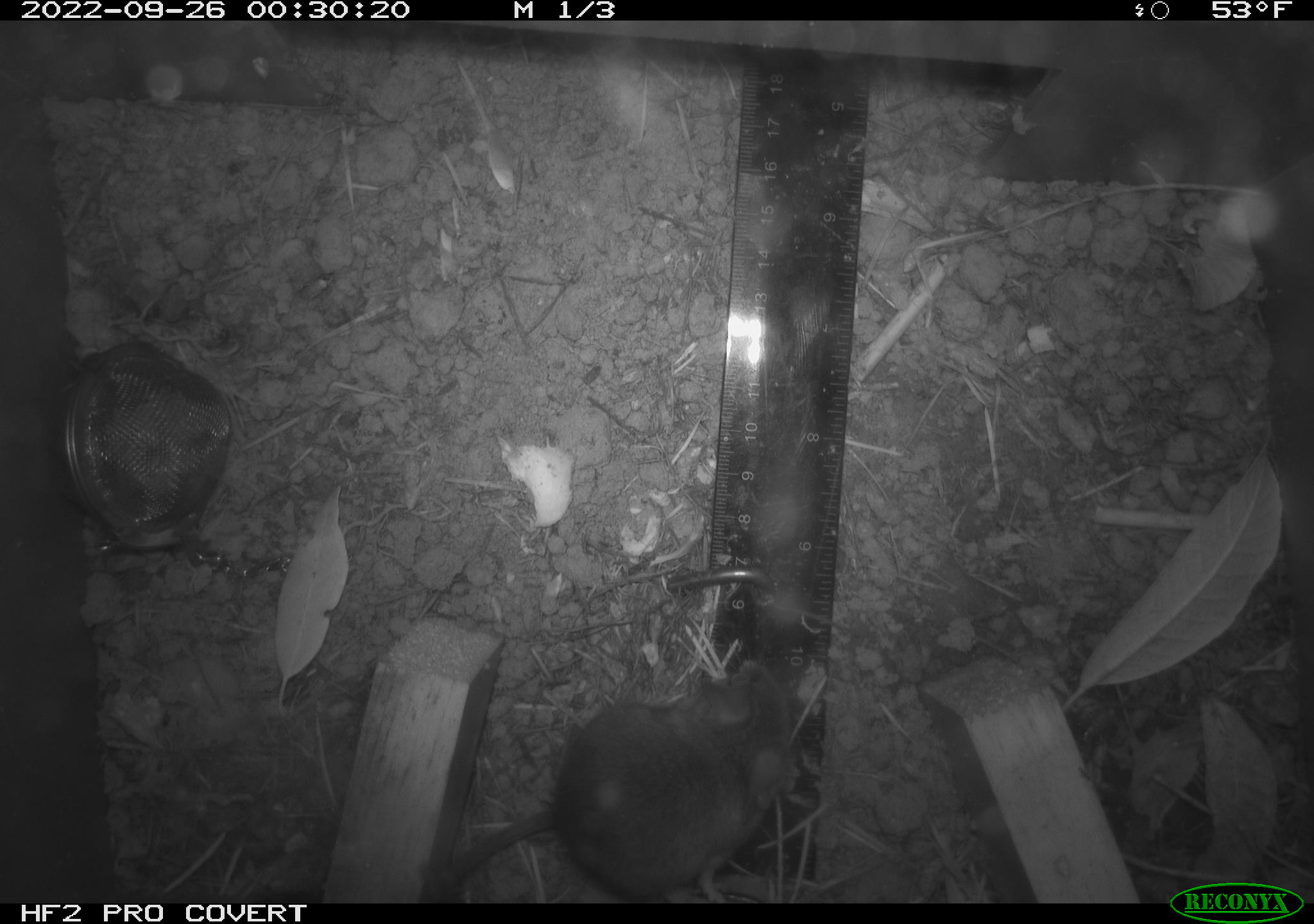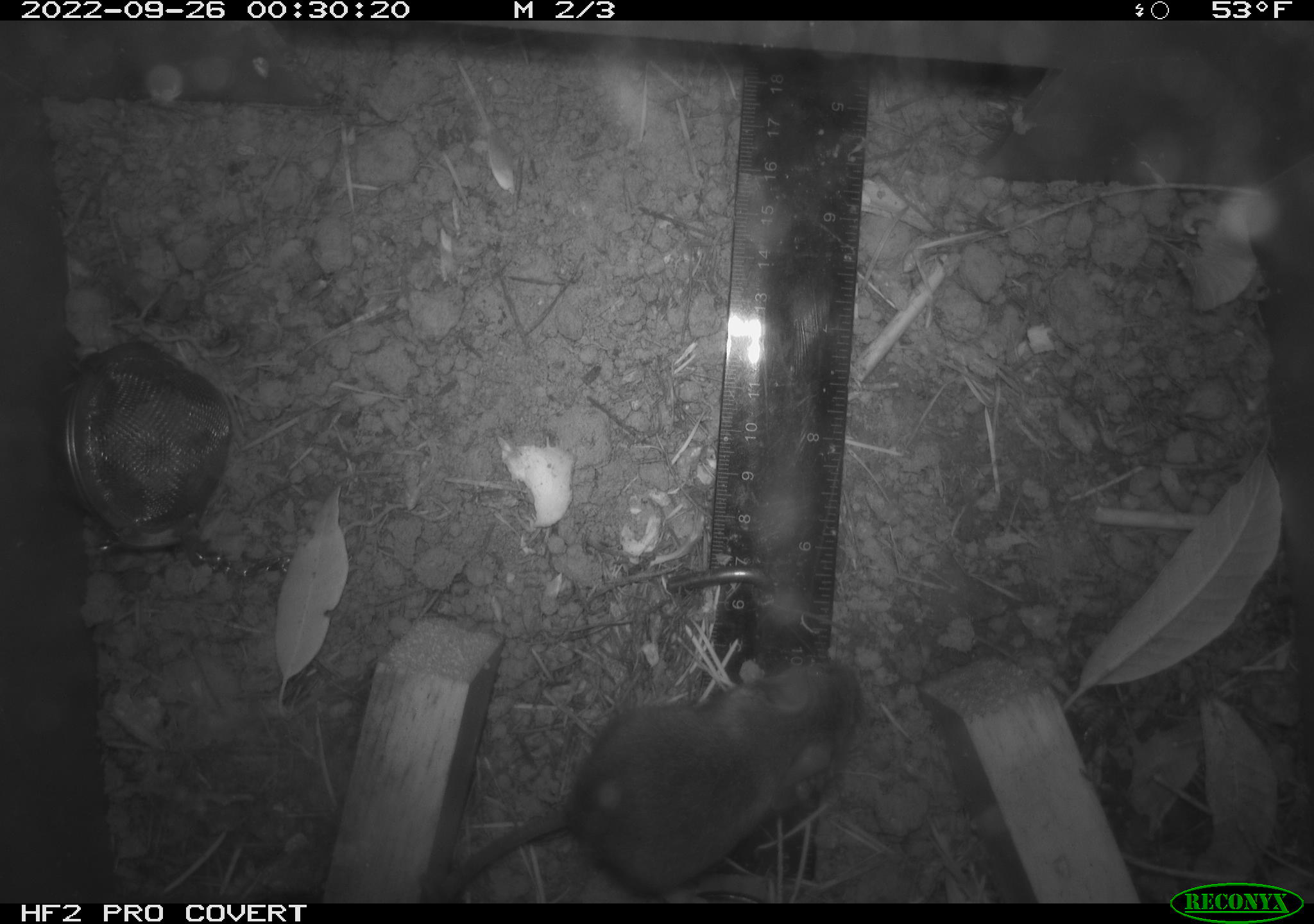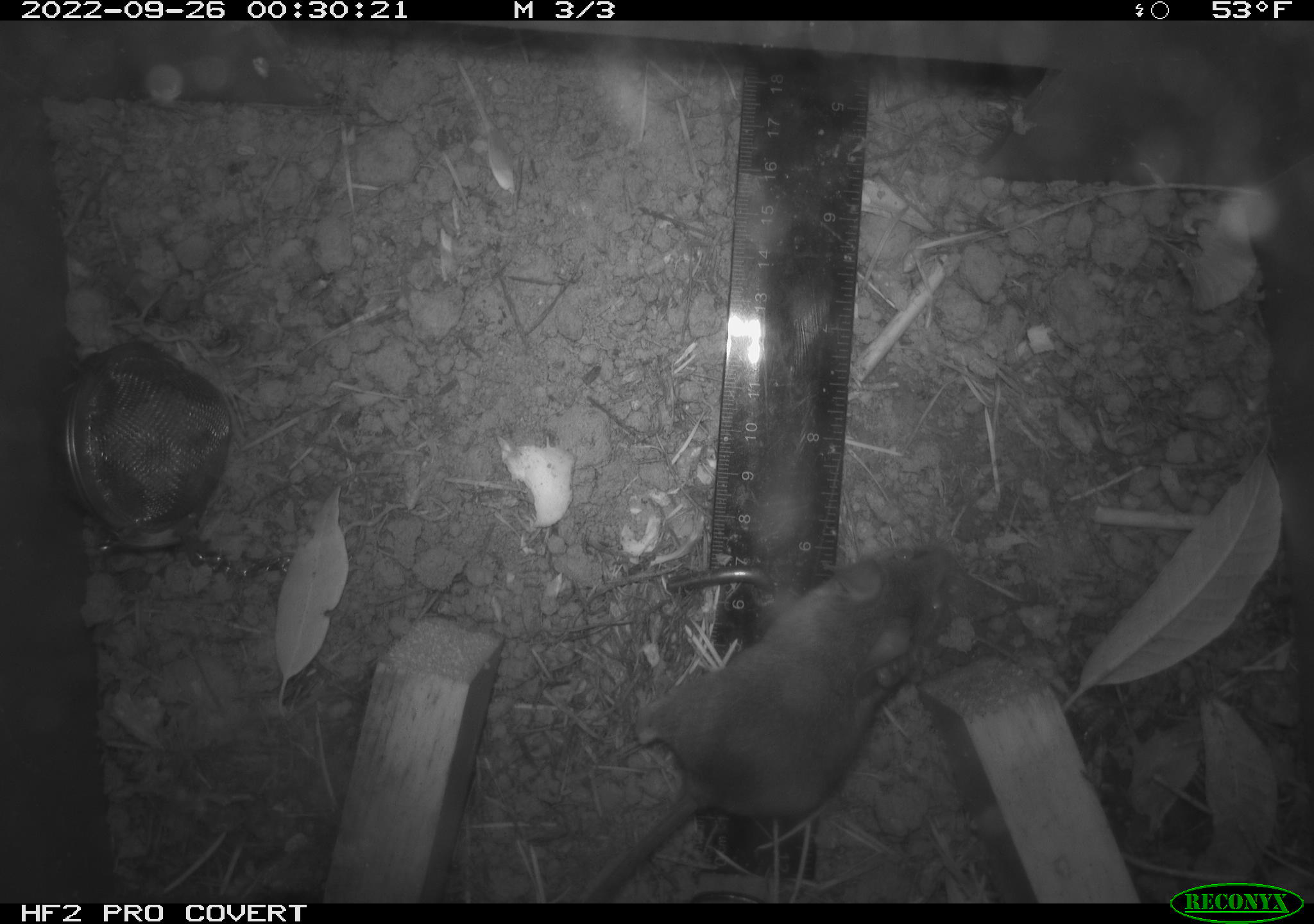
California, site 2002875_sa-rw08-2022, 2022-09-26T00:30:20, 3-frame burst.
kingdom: Animalia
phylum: Chordata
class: Mammalia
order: Rodentia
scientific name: Rodentia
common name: mouse species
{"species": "mouse species (Rodentia)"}